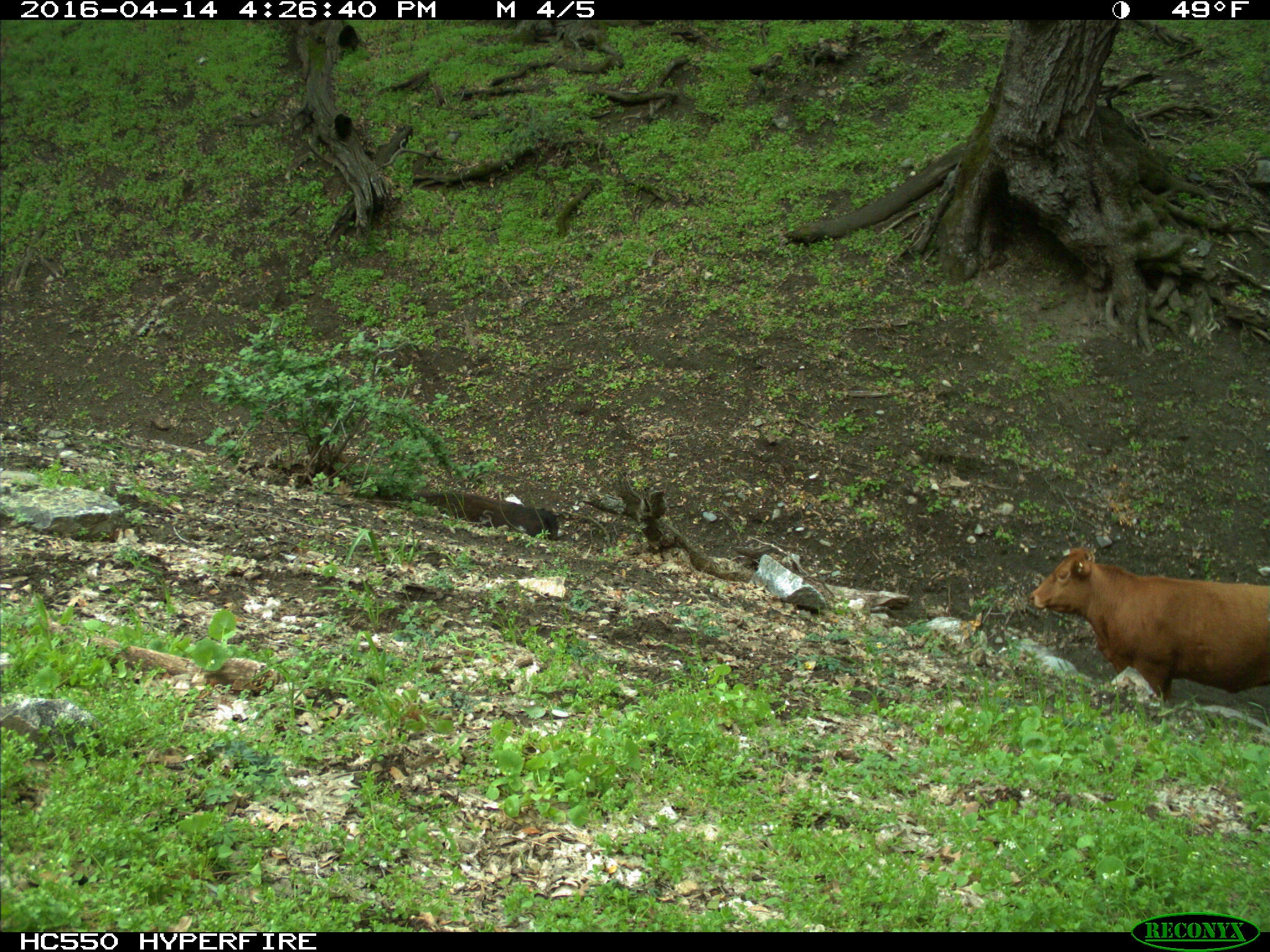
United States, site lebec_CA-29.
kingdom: Animalia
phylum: Chordata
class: Mammalia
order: Artiodactyla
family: Bovidae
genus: Bos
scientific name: Bos taurus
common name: domestic cow